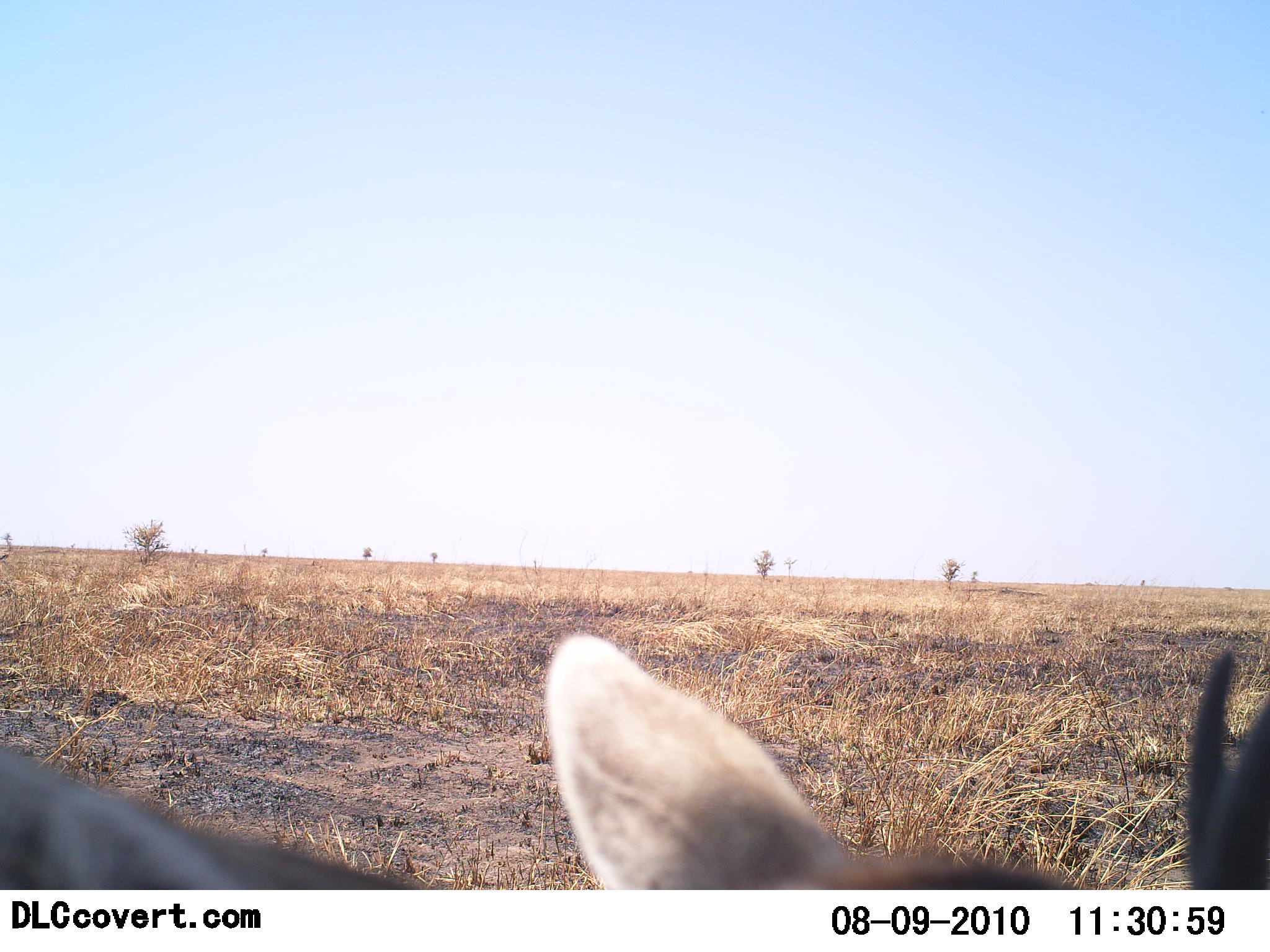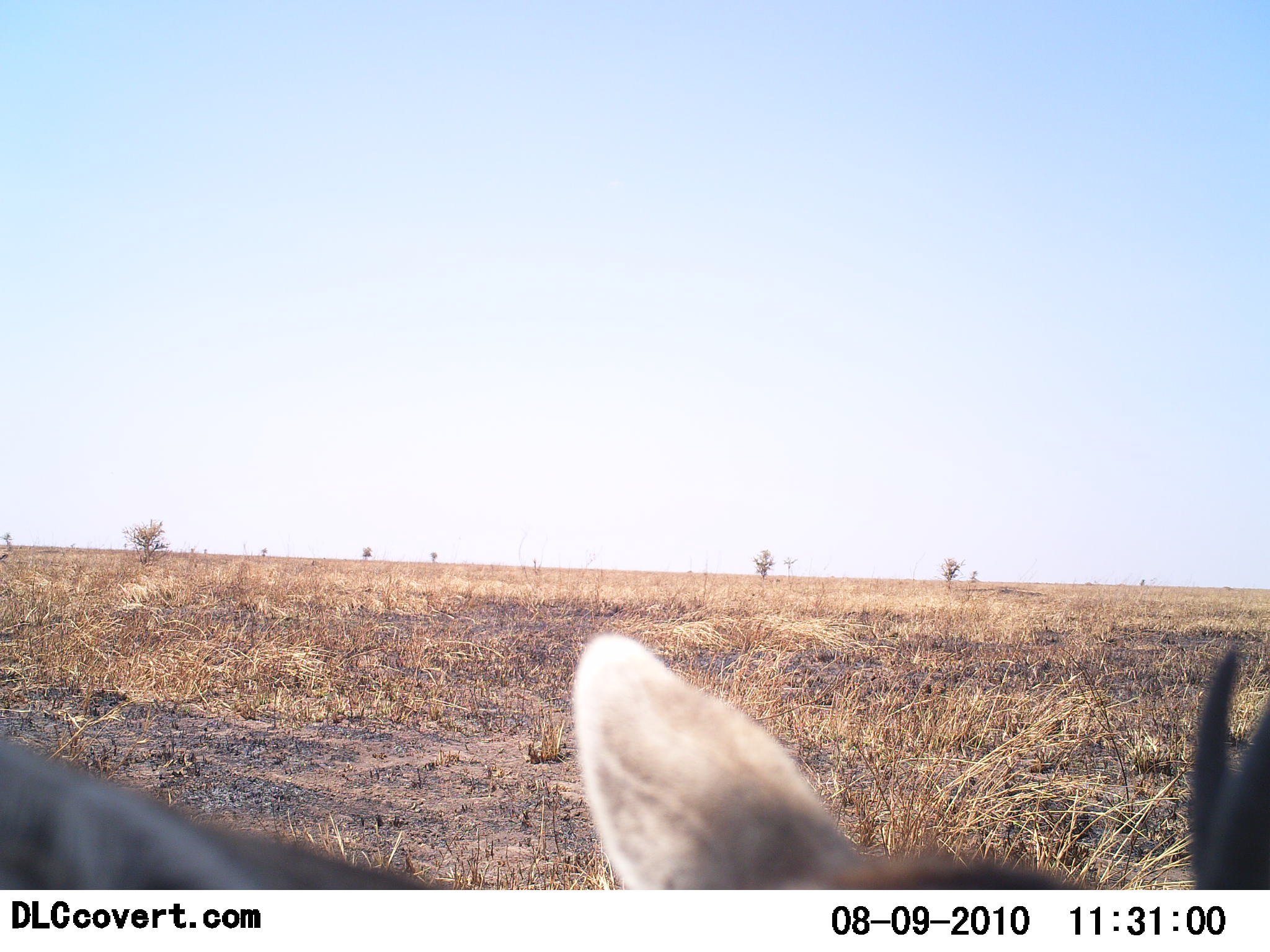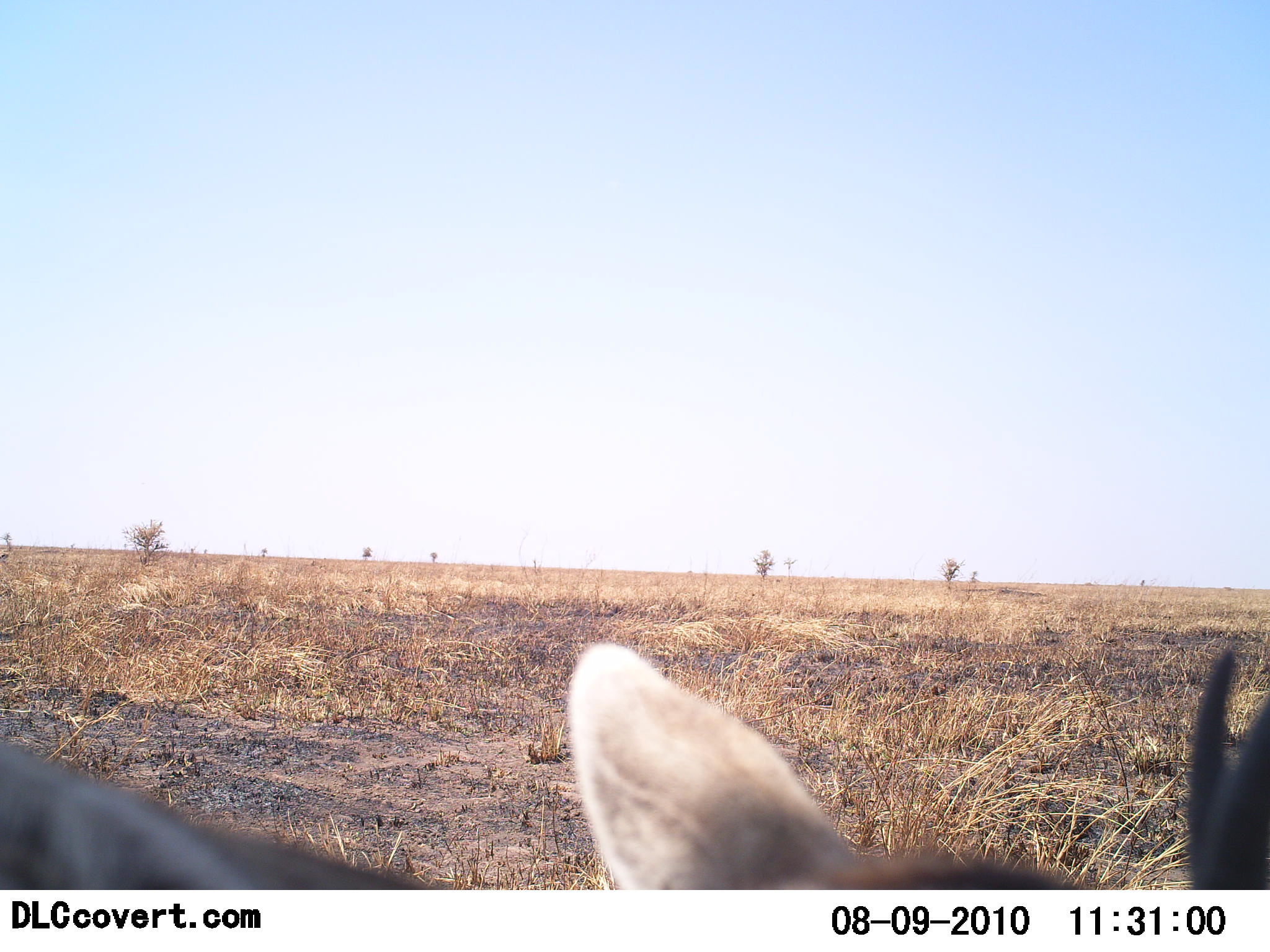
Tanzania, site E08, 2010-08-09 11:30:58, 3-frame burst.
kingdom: Animalia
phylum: Chordata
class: Mammalia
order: Artiodactyla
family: Bovidae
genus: Eudorcas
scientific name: Eudorcas thomsonii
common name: thomson's gazelle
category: gazellethomsons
Gazellethomsons (thomson's gazelle) (Eudorcas thomsonii), count 1. Behavior (volunteer vote fractions): standing 67%, resting 33%, moving 0%, interacting 0%. Young present (vote fraction): 0%. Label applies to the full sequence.